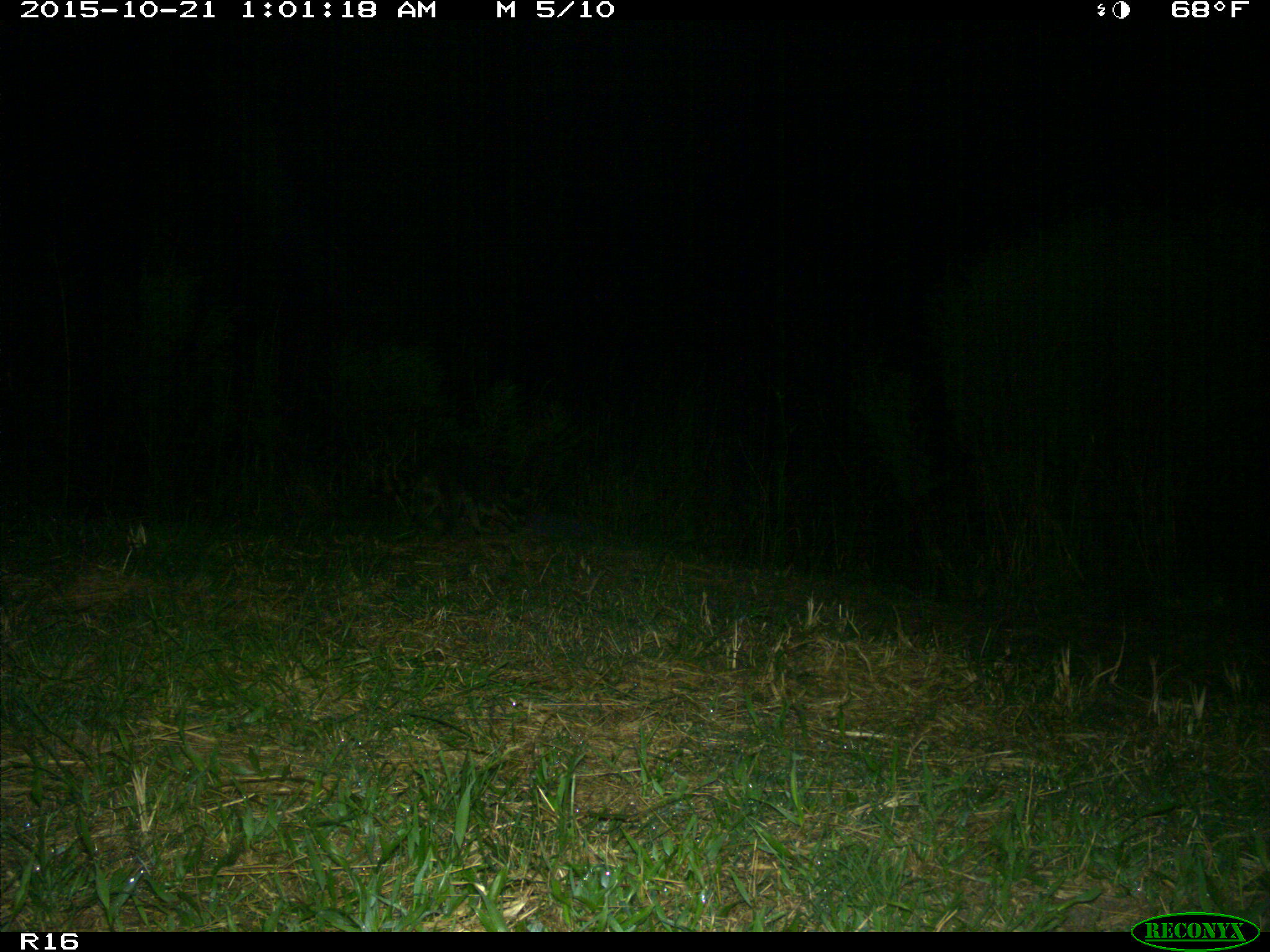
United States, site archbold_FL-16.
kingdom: Animalia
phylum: Chordata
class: Mammalia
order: Carnivora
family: Procyonidae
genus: Procyon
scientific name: Procyon lotor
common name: common raccoon